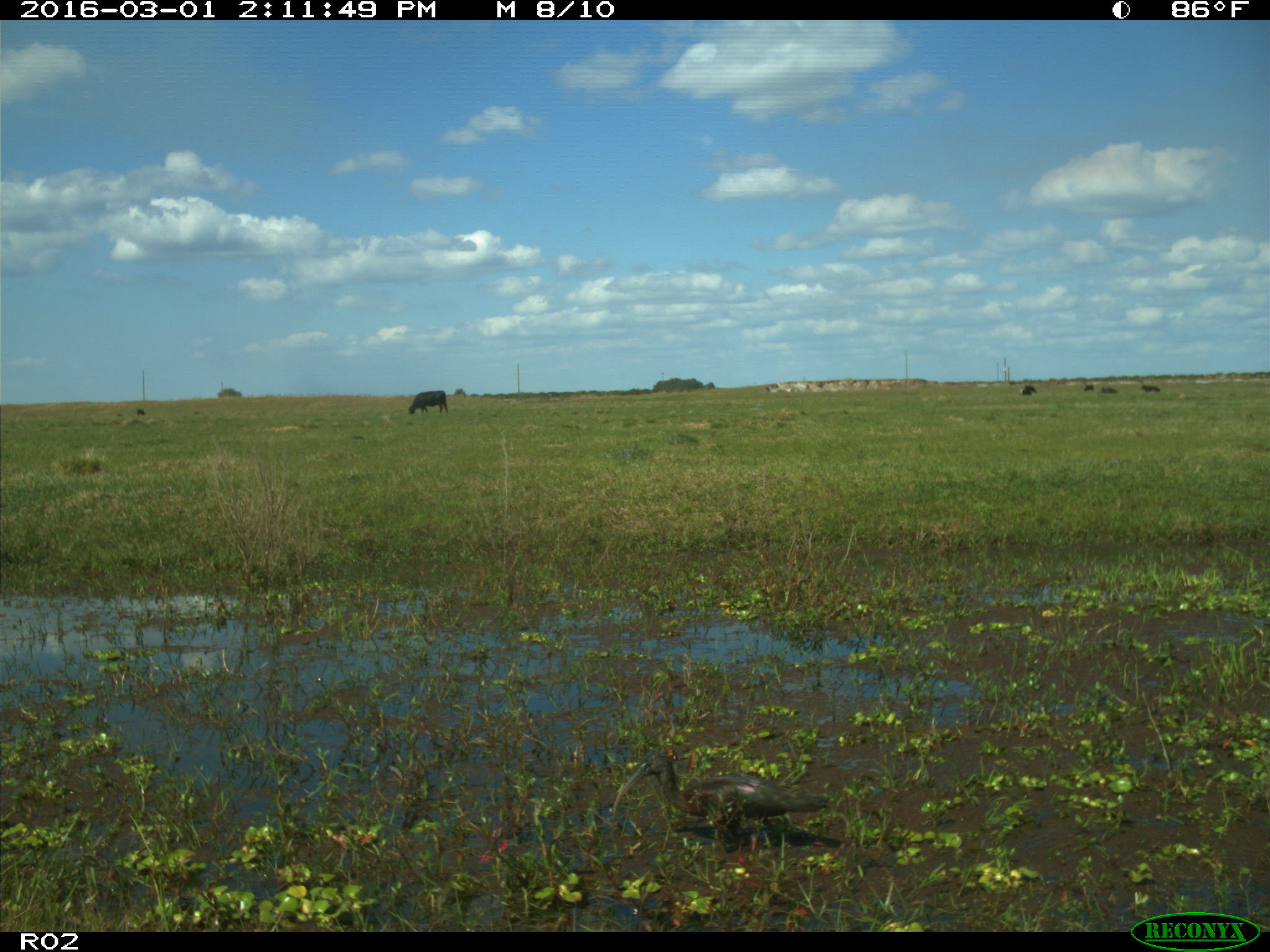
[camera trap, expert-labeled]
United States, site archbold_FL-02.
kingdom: Animalia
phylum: Chordata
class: Mammalia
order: Artiodactyla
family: Bovidae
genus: Bos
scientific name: Bos taurus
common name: domestic cow